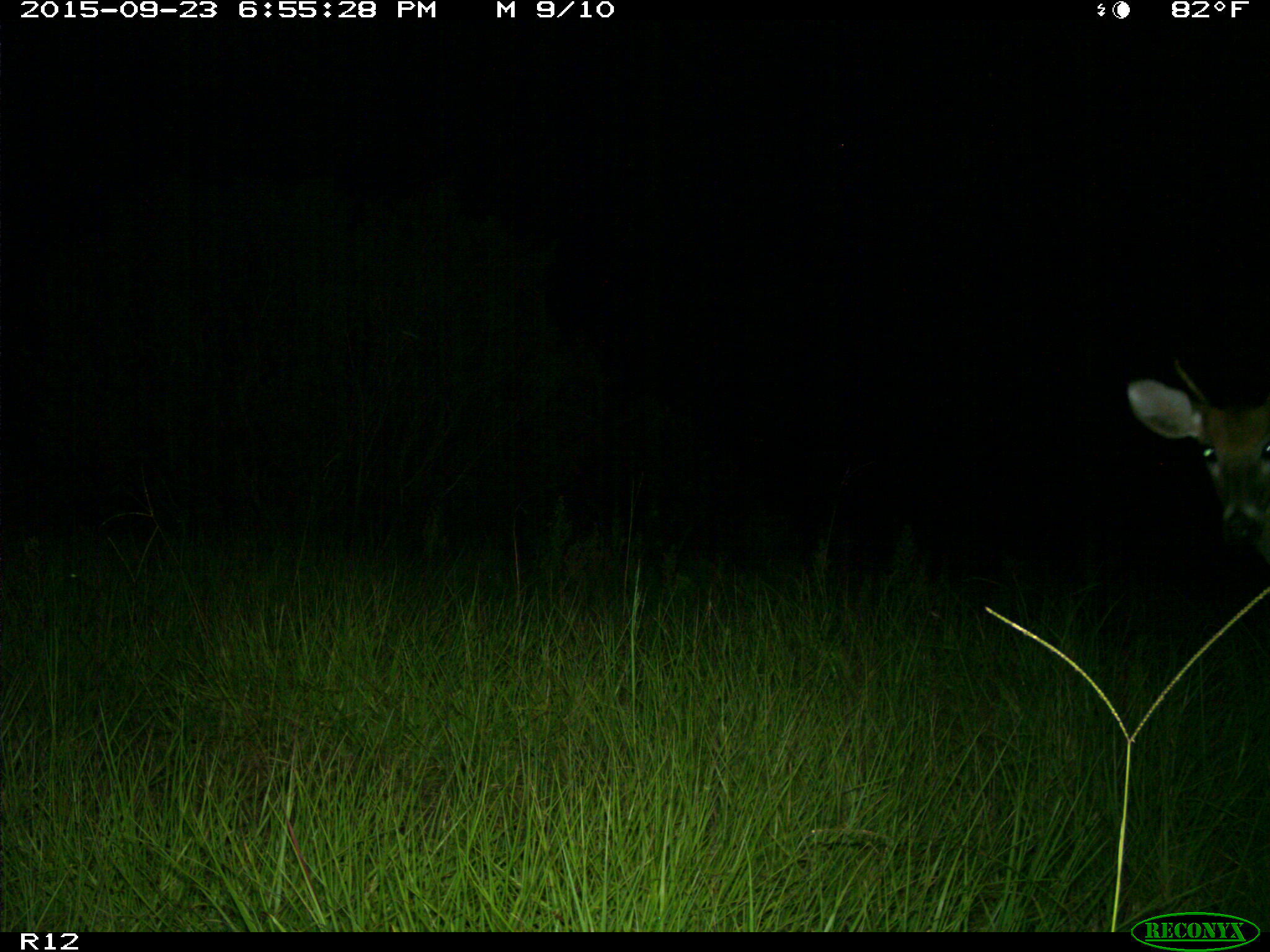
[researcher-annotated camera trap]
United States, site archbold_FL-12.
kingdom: Animalia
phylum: Chordata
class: Mammalia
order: Artiodactyla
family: Cervidae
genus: Odocoileus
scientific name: Odocoileus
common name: deer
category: unidentified deer